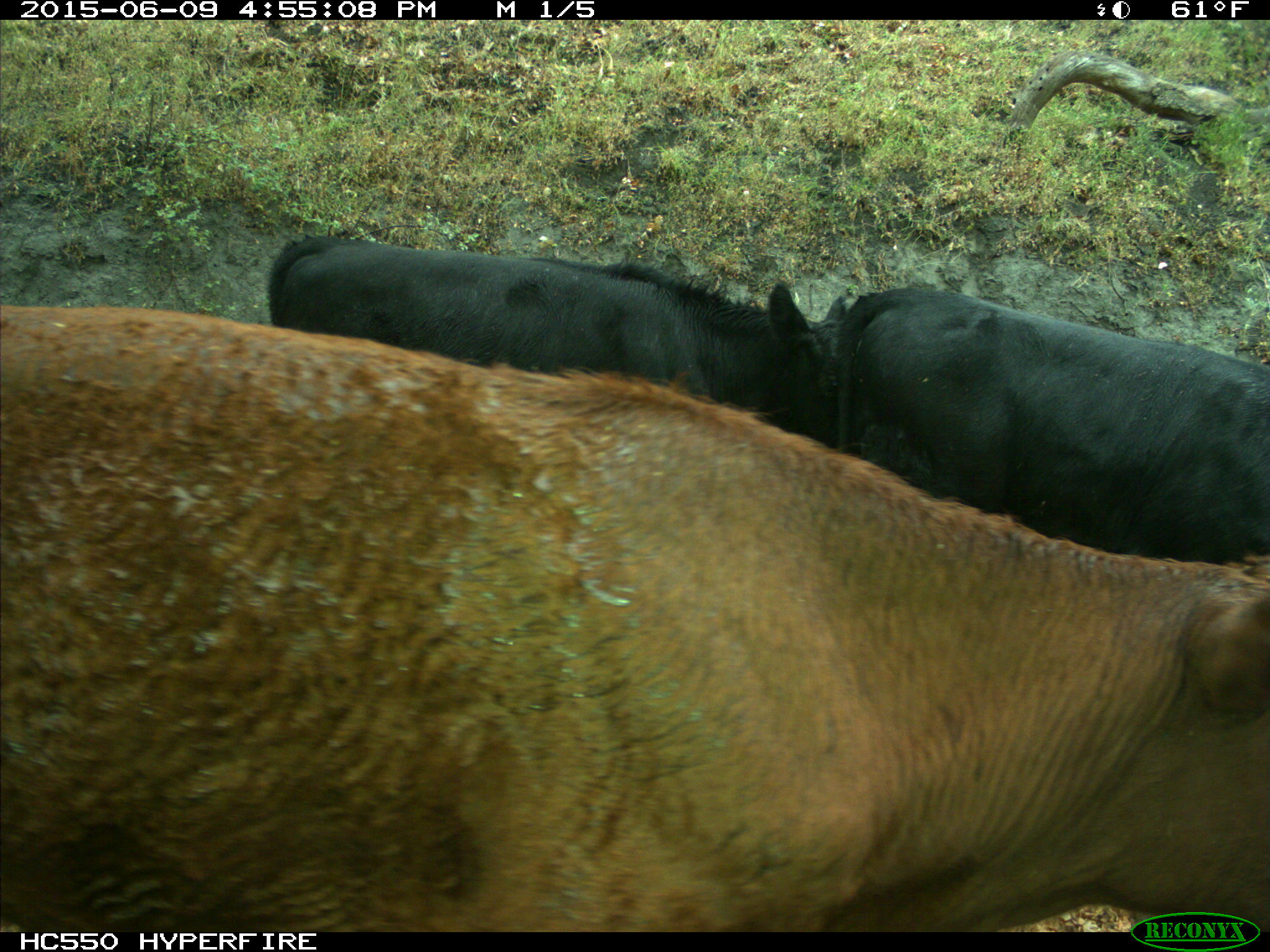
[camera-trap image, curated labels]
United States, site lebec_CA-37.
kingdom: Animalia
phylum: Chordata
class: Mammalia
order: Artiodactyla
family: Bovidae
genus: Bos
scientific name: Bos taurus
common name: domestic cow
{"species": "Bos taurus (domestic cow)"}